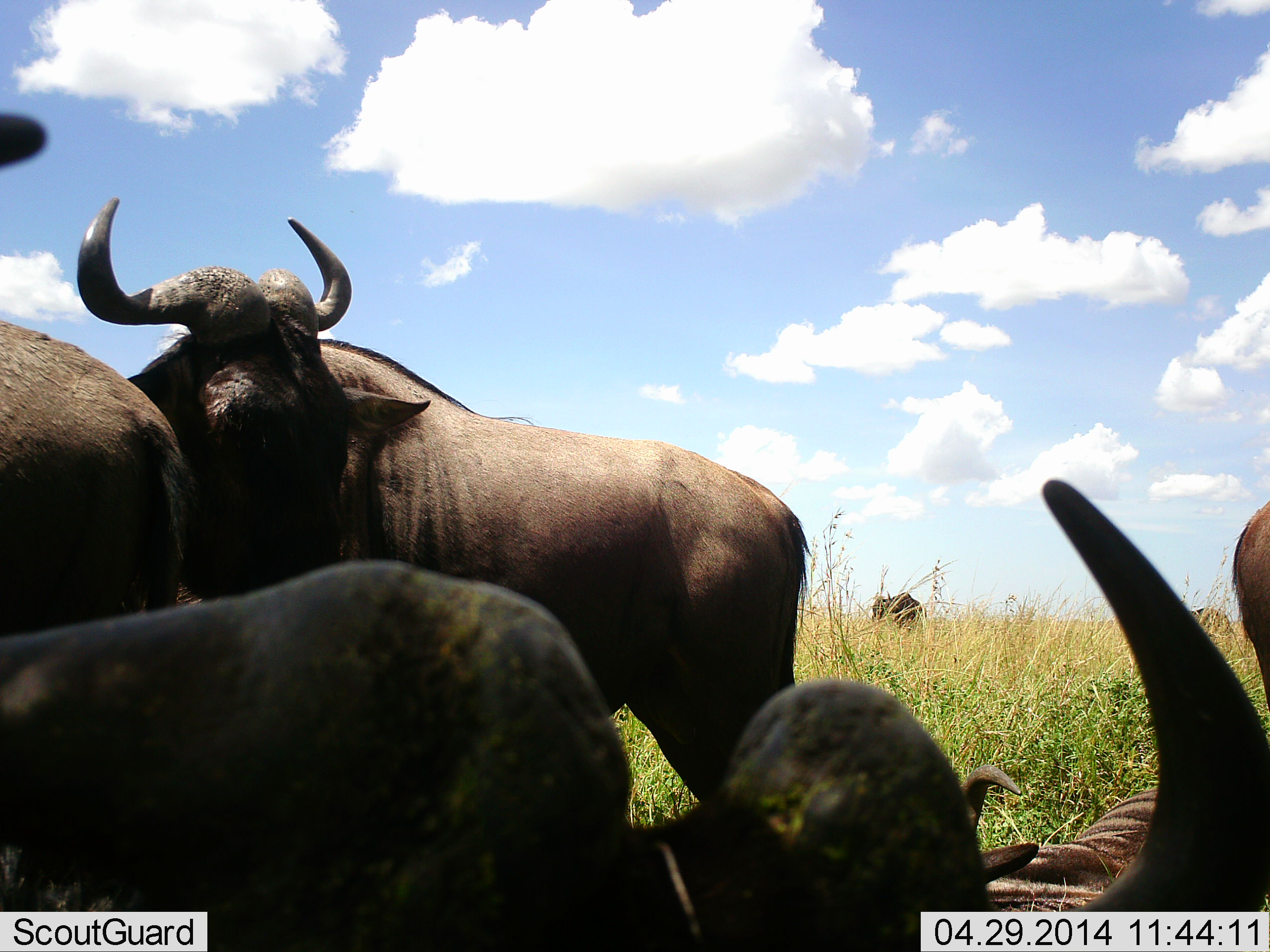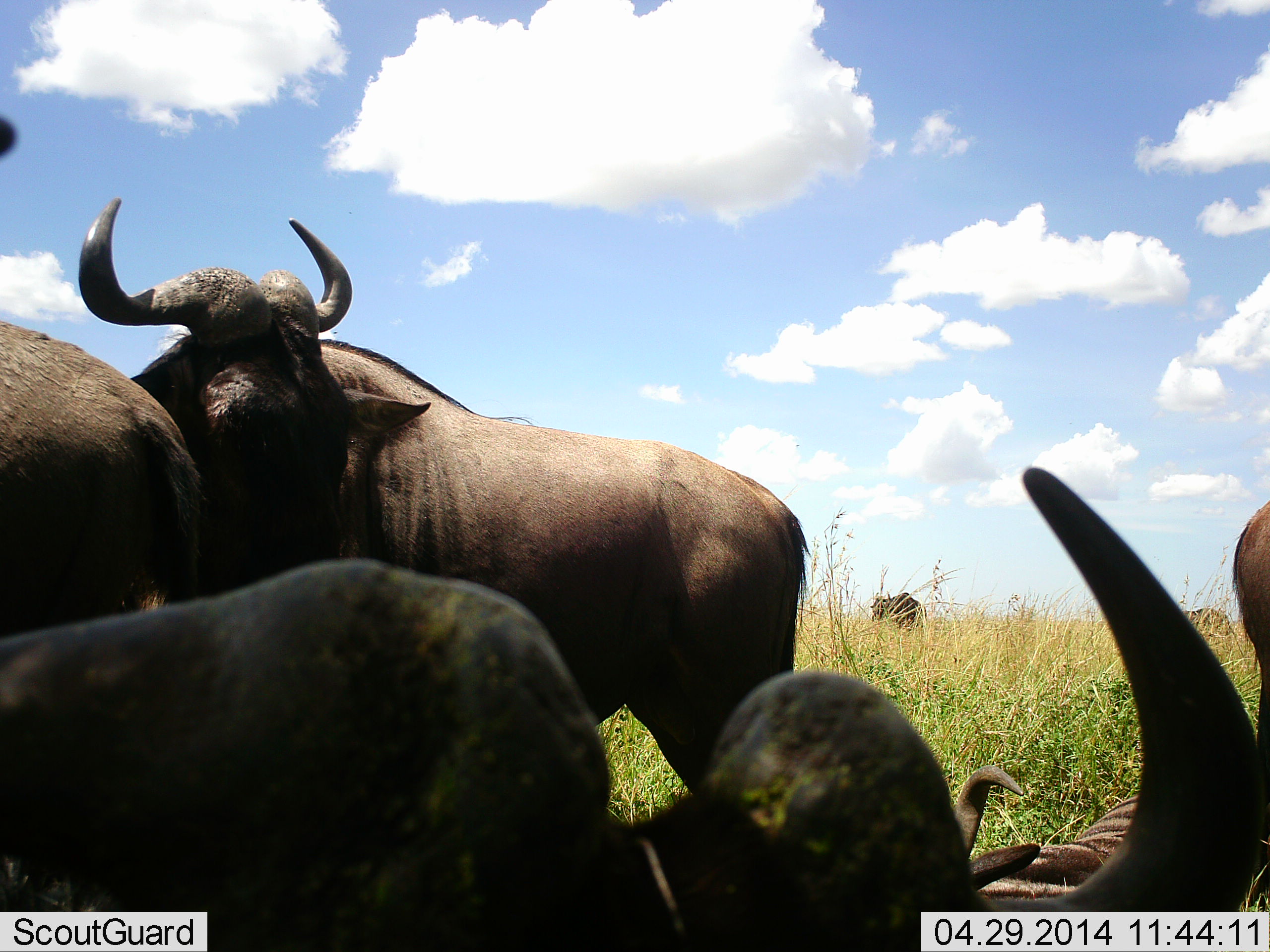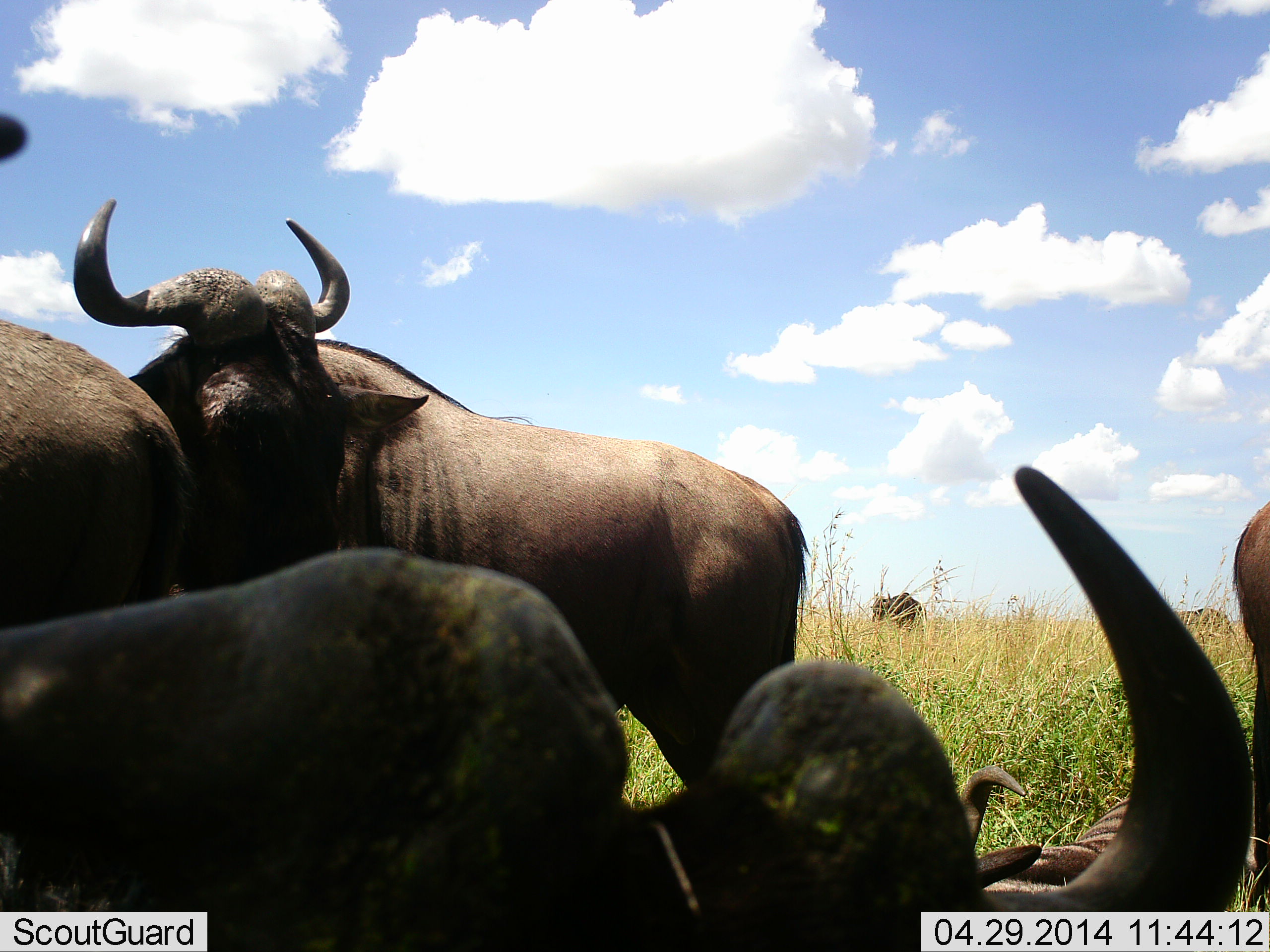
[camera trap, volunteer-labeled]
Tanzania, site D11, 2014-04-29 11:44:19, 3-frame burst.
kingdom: Animalia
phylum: Chordata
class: Mammalia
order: Artiodactyla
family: Bovidae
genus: Connochaetes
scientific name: Connochaetes taurinus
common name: blue wildebeest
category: wildebeest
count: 7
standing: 100%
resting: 70%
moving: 0%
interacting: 0%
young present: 0%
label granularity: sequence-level